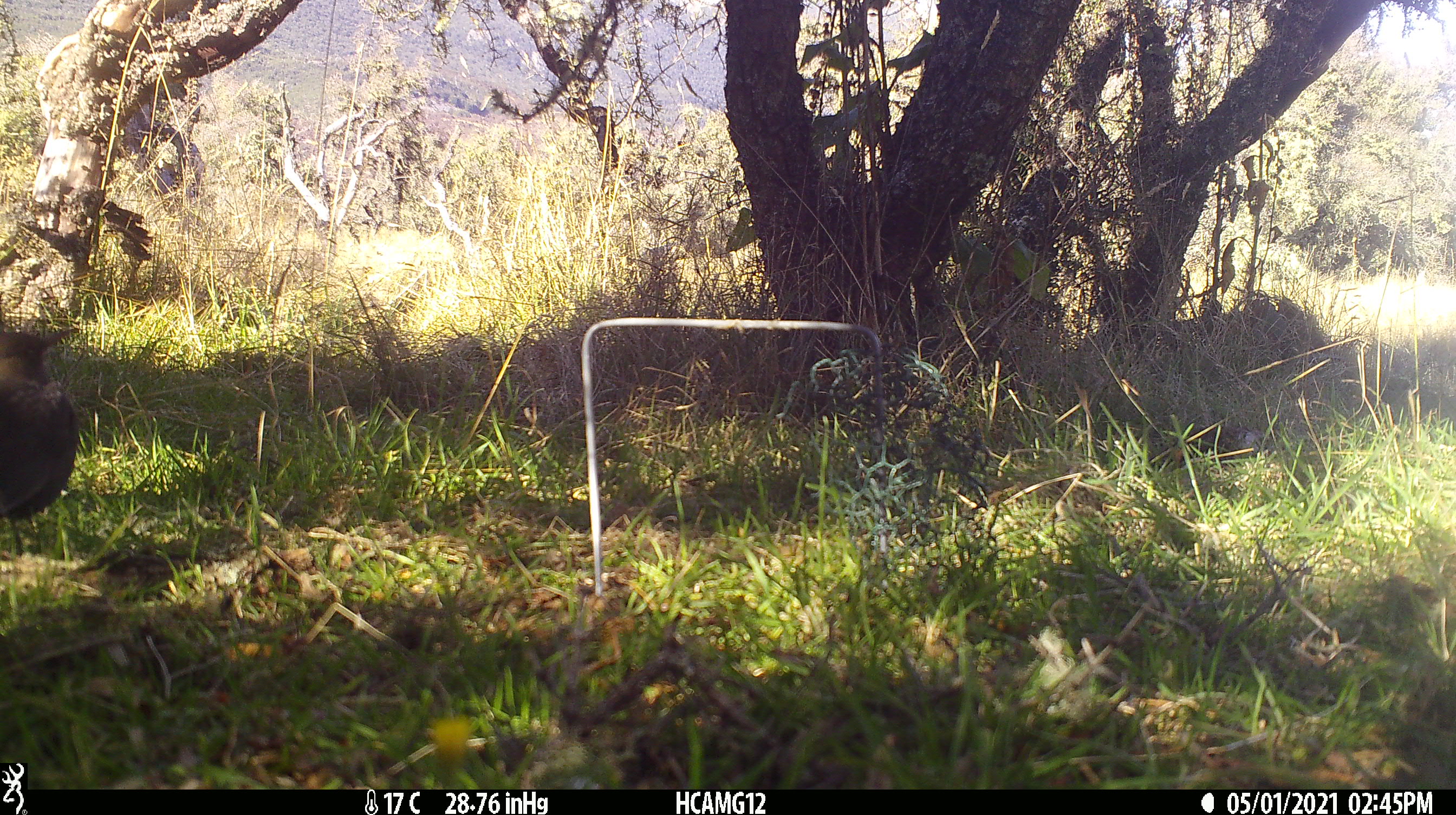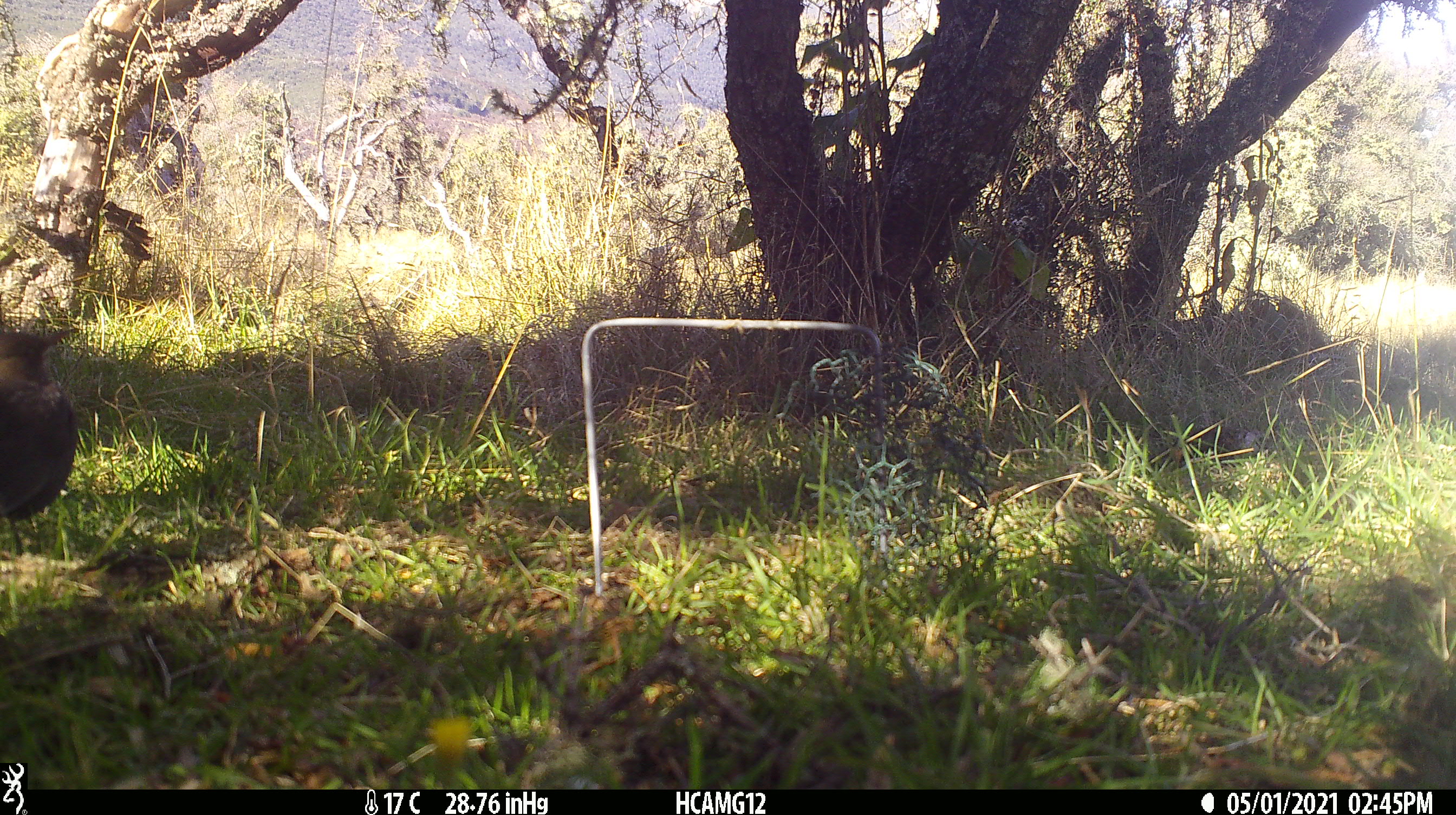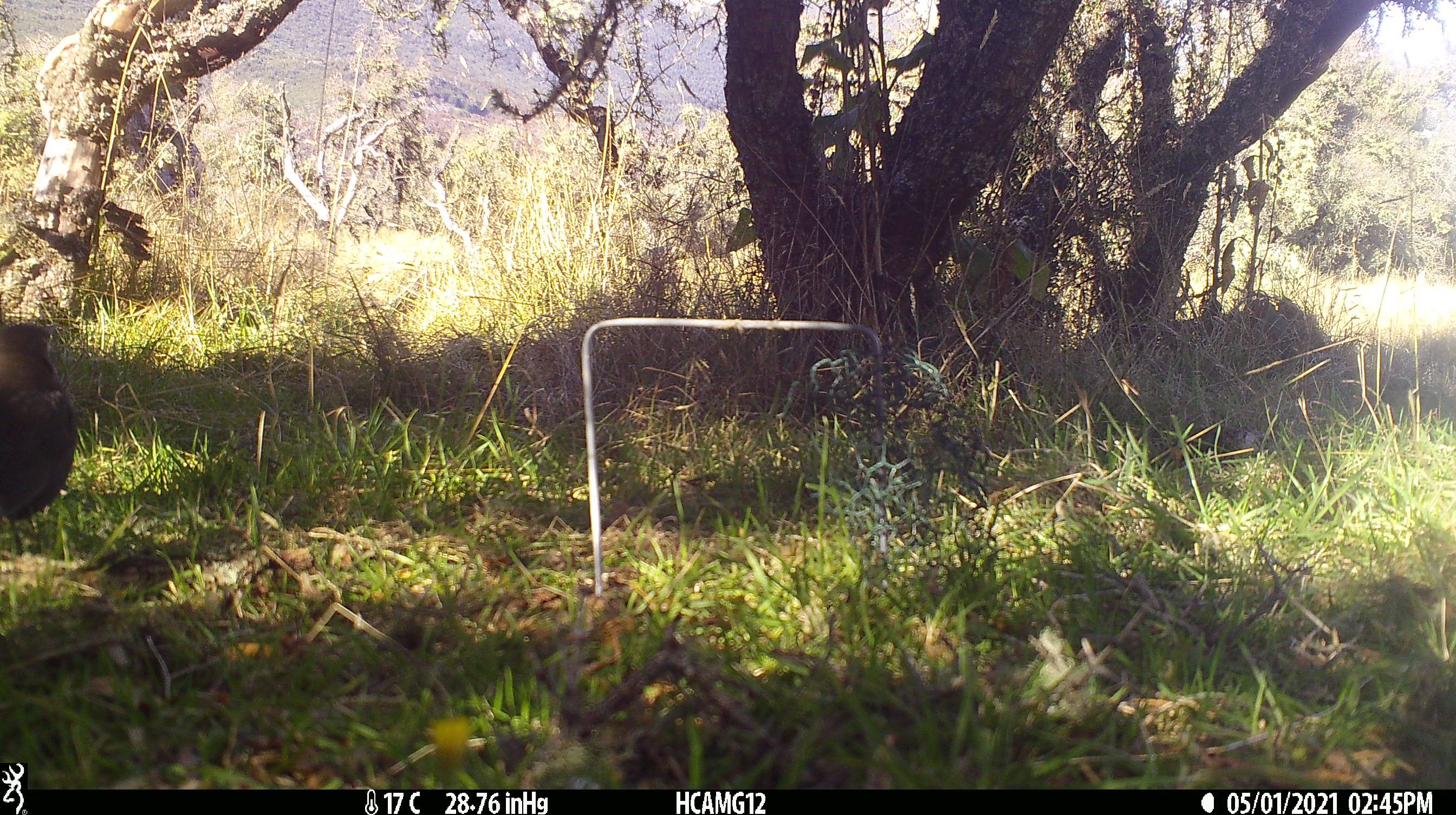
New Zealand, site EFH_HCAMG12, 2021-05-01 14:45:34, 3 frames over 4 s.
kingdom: Animalia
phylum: Chordata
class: Aves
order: Passeriformes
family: Turdidae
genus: Turdus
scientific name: Turdus merula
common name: eurasian blackbird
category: blackbird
Blackbird (eurasian blackbird) (Turdus merula).